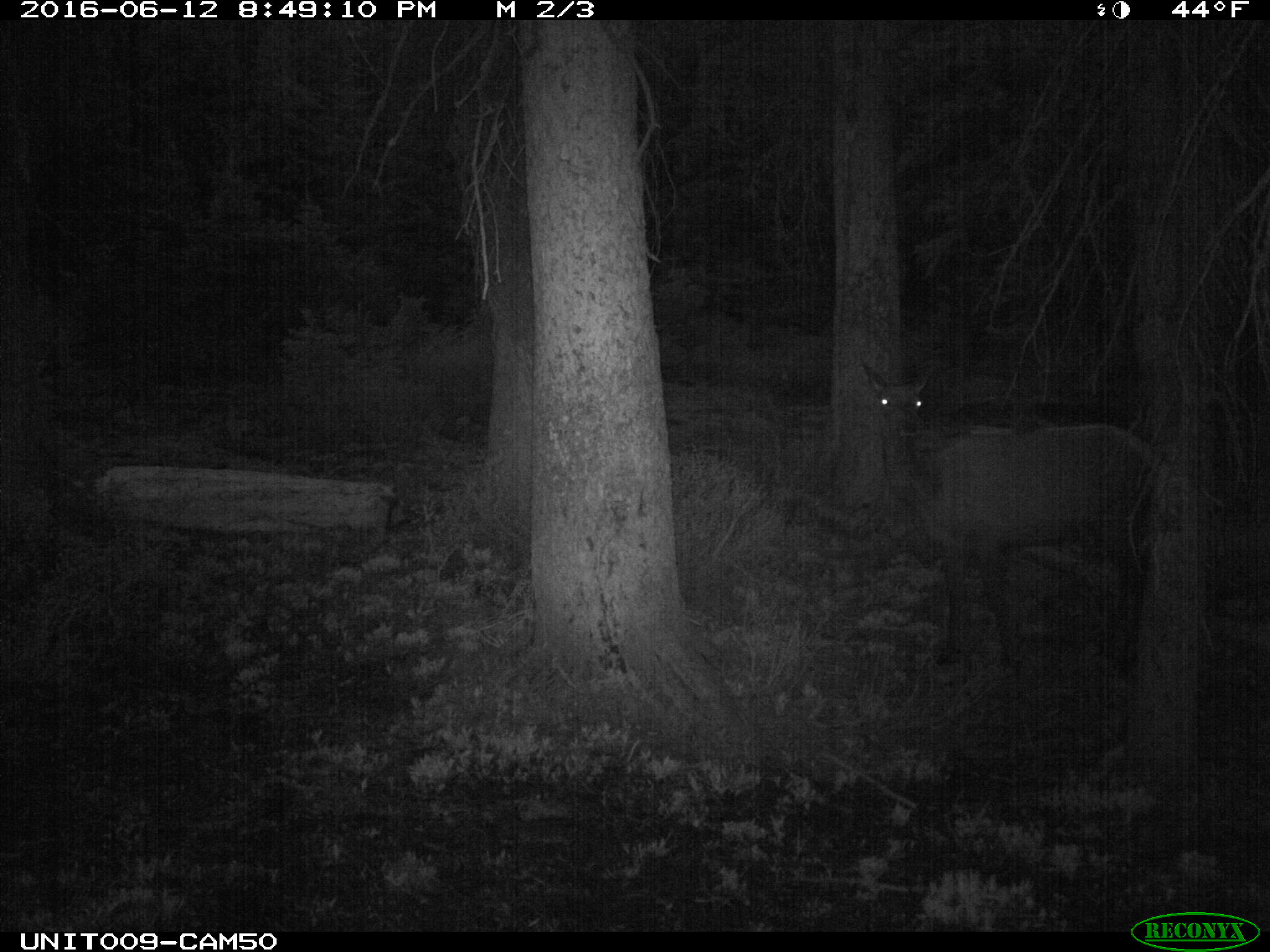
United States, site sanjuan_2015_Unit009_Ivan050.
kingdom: Animalia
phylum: Chordata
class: Mammalia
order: Artiodactyla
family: Cervidae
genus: Cervus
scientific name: Cervus elaphus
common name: red deer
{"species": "Cervus elaphus (red deer)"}